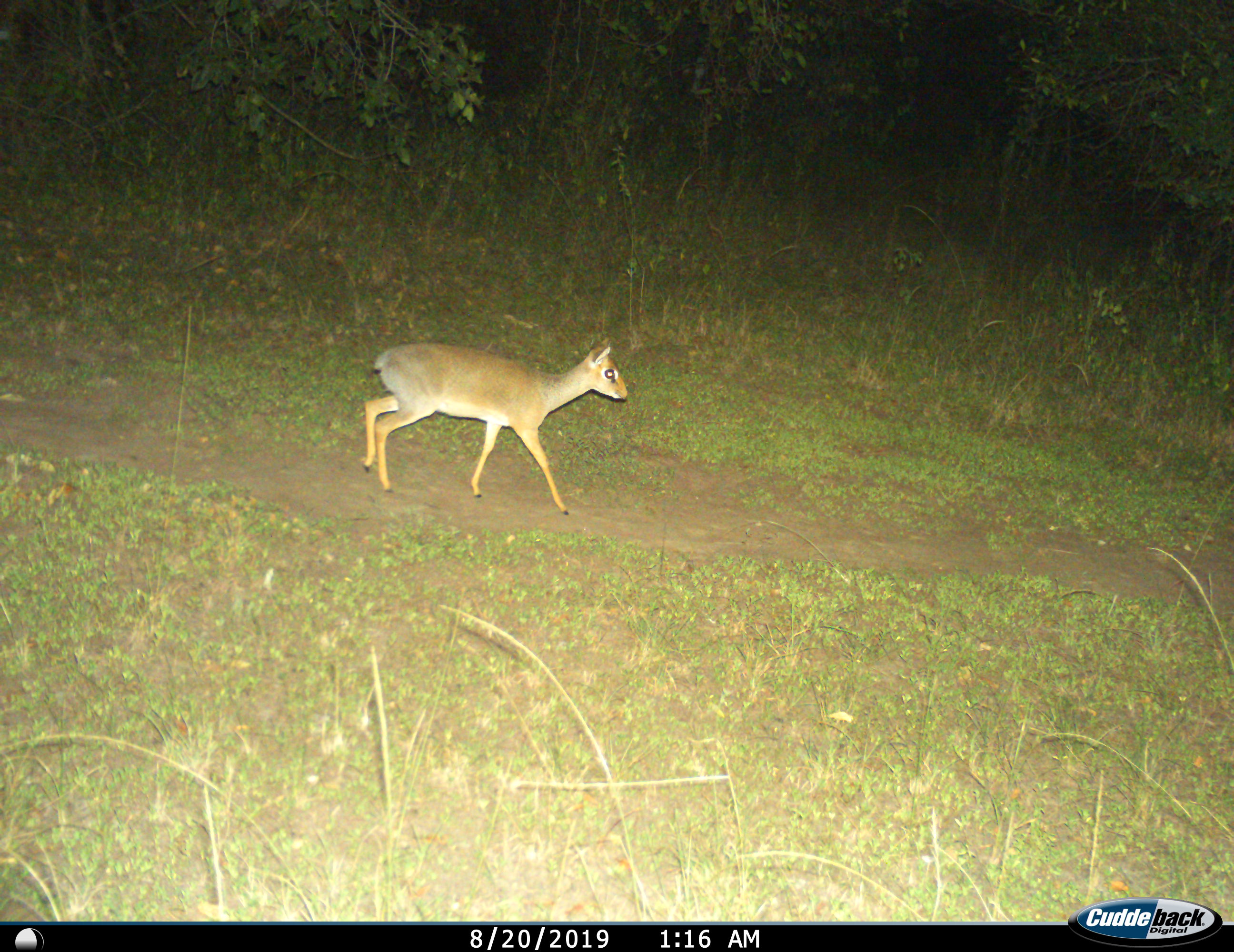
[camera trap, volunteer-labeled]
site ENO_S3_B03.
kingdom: Animalia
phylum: Chordata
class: Mammalia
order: Artiodactyla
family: Bovidae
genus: Madoqua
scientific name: Madoqua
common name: dik-dik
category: dikdik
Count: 1.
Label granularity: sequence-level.